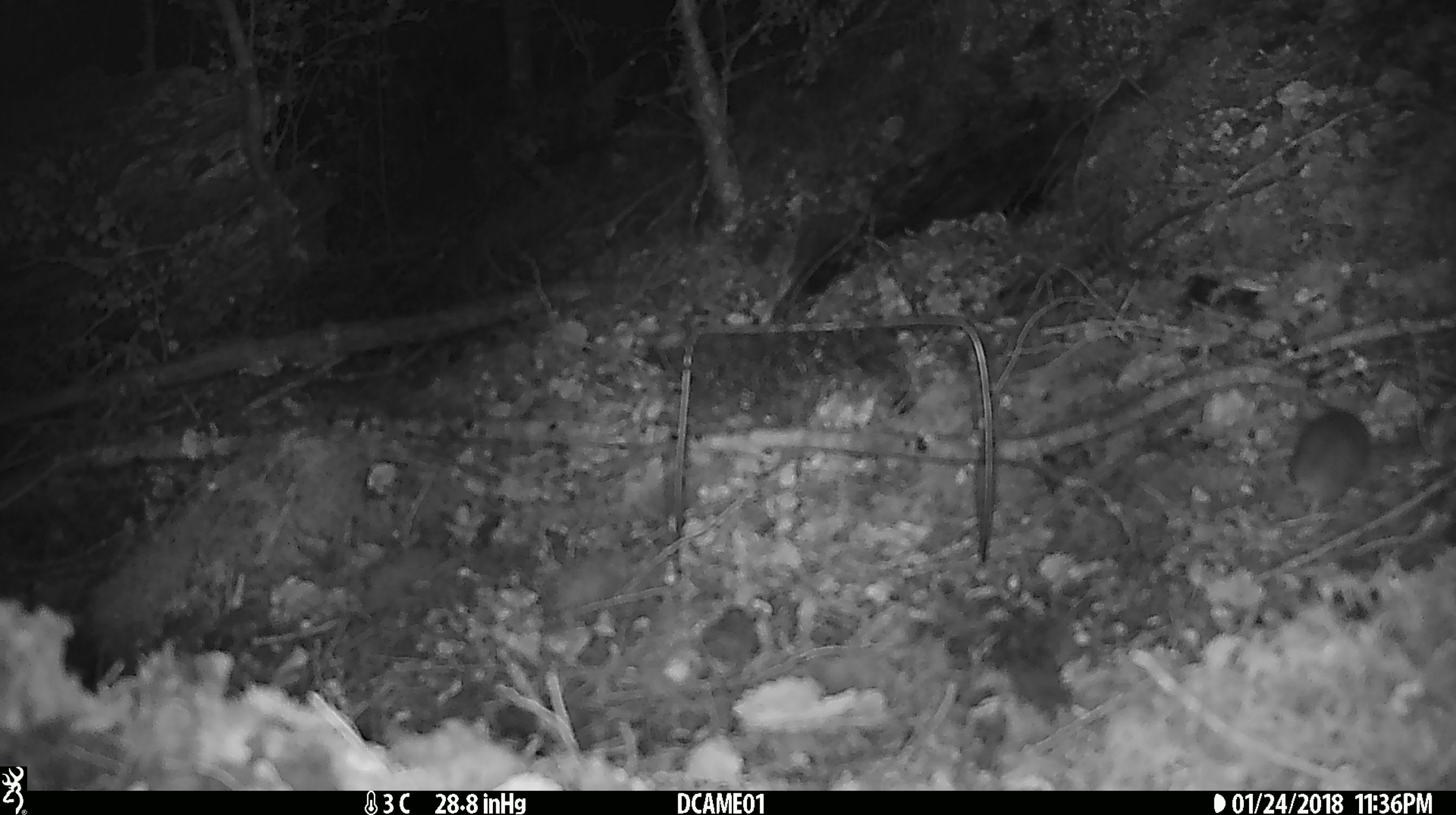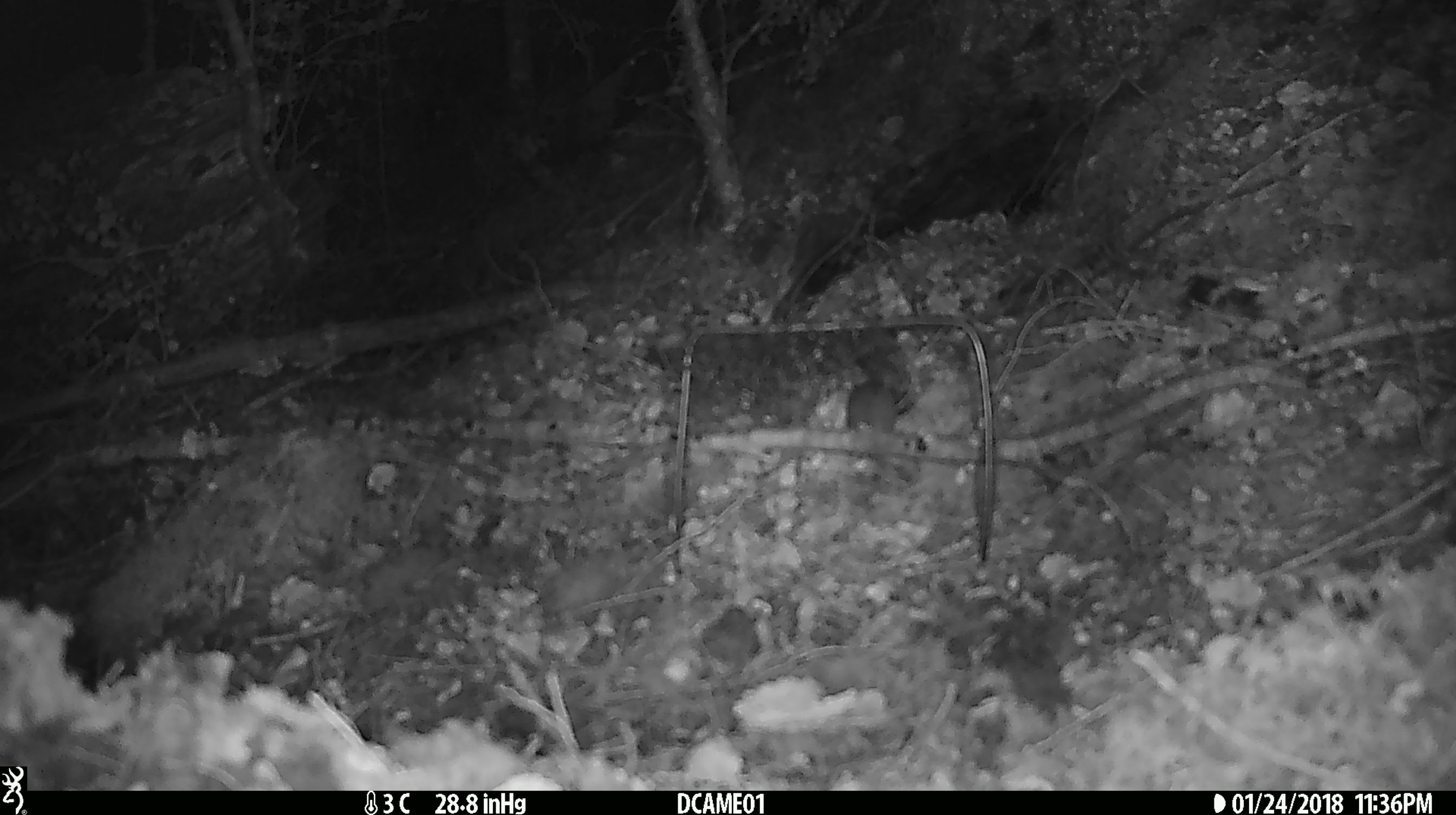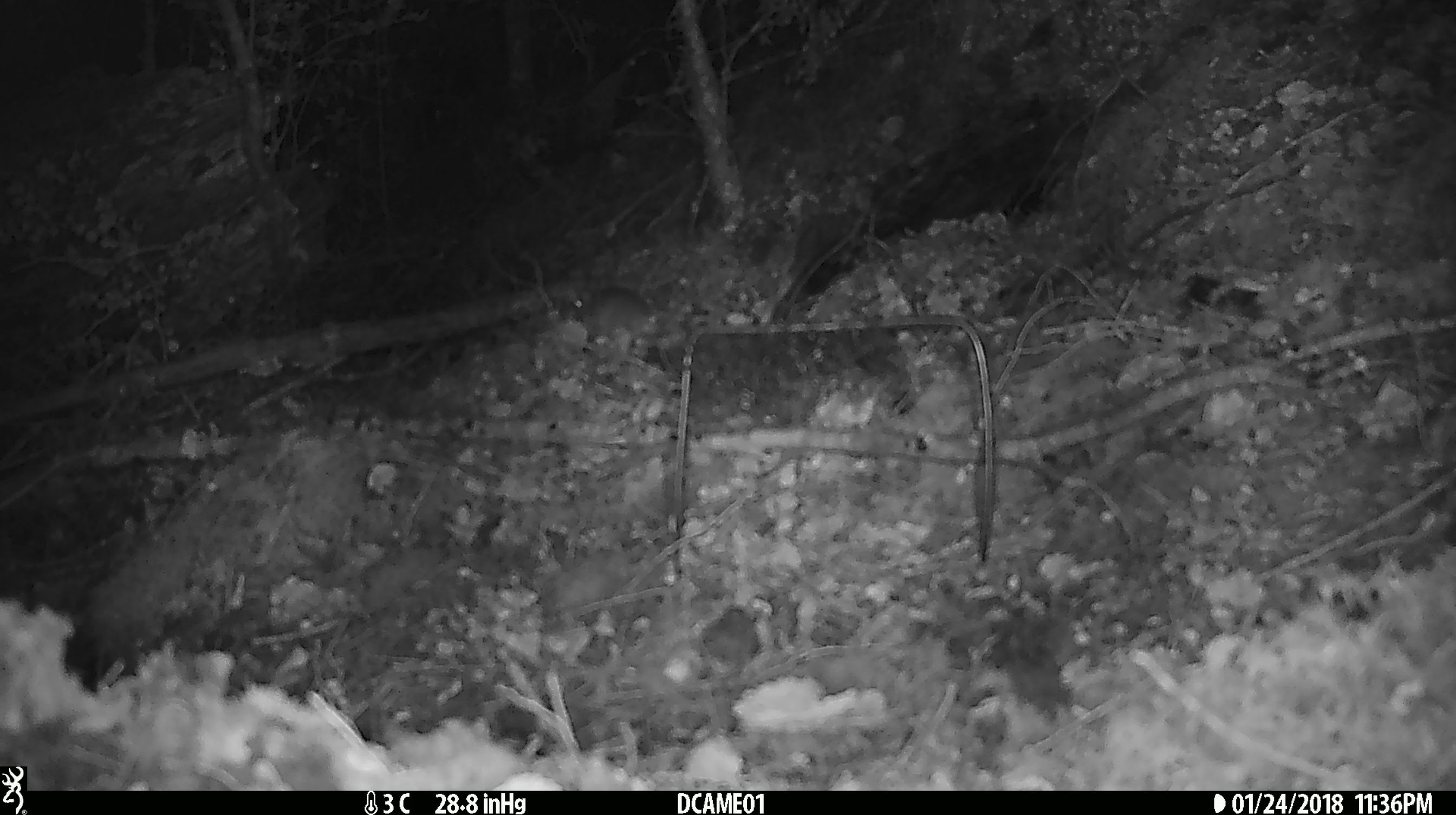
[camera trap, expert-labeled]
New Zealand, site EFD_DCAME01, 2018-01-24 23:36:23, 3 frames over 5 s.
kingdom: Animalia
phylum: Chordata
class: Mammalia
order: Rodentia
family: Muridae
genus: Mus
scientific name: Mus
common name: mouse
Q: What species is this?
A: Mouse (Mus).